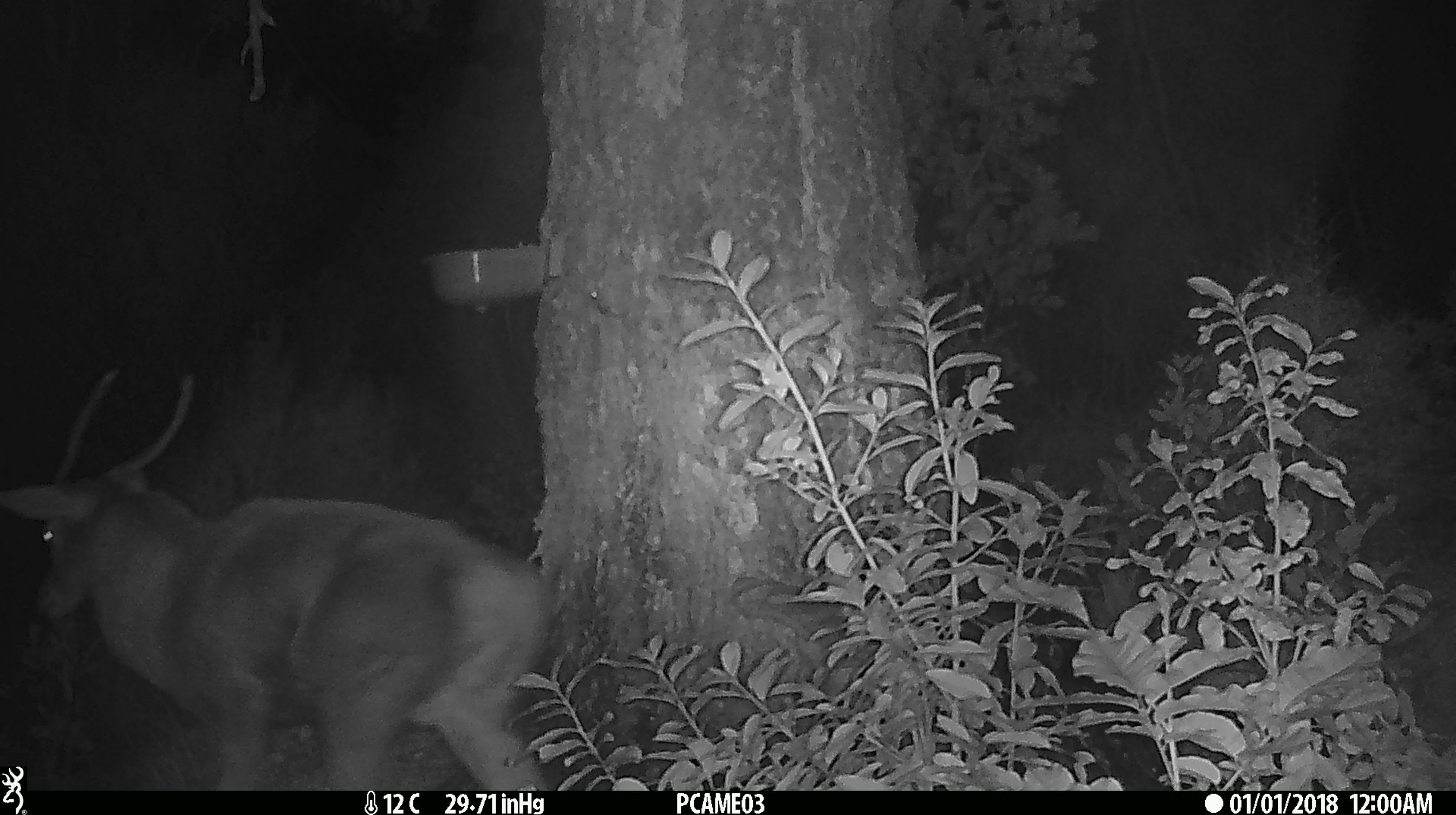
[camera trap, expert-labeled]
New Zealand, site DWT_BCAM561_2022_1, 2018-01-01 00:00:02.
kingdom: Animalia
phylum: Chordata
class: Mammalia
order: Artiodactyla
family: Cervidae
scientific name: Cervidae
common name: deer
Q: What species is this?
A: Deer (Cervidae).